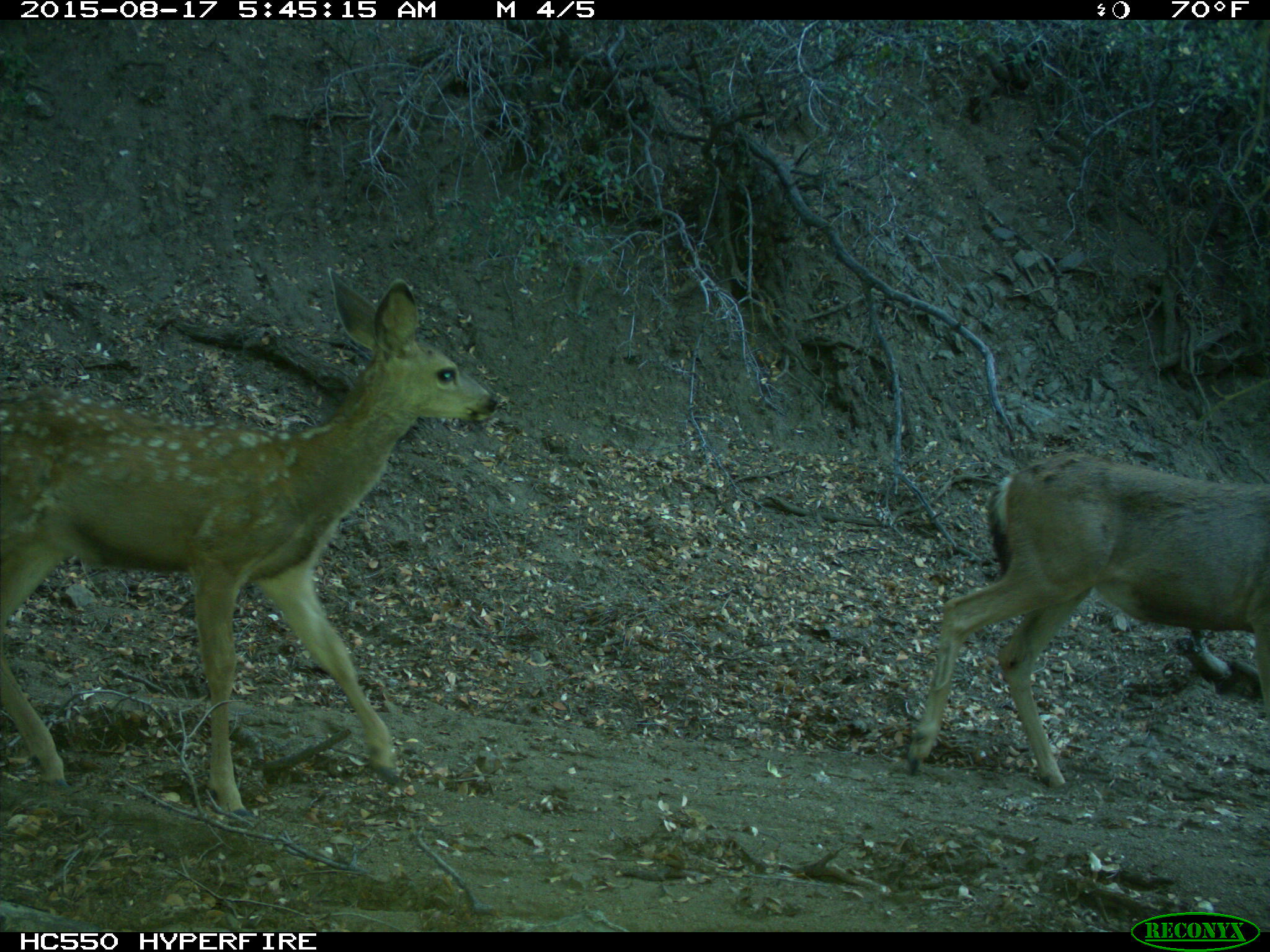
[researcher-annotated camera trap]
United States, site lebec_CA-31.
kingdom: Animalia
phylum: Chordata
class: Mammalia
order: Artiodactyla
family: Cervidae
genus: Odocoileus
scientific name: Odocoileus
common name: deer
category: unidentified deer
Unidentified deer (deer) (Odocoileus).